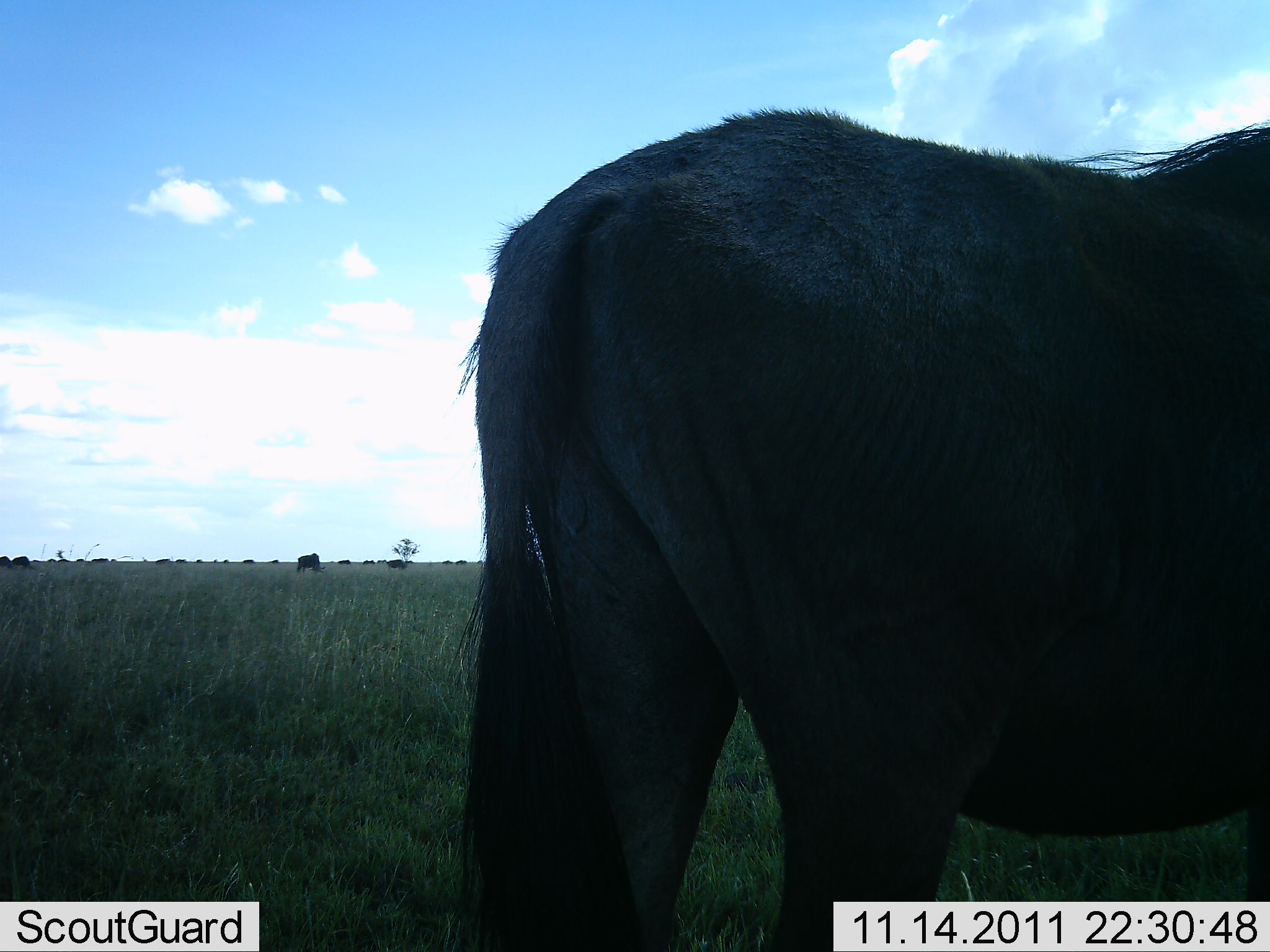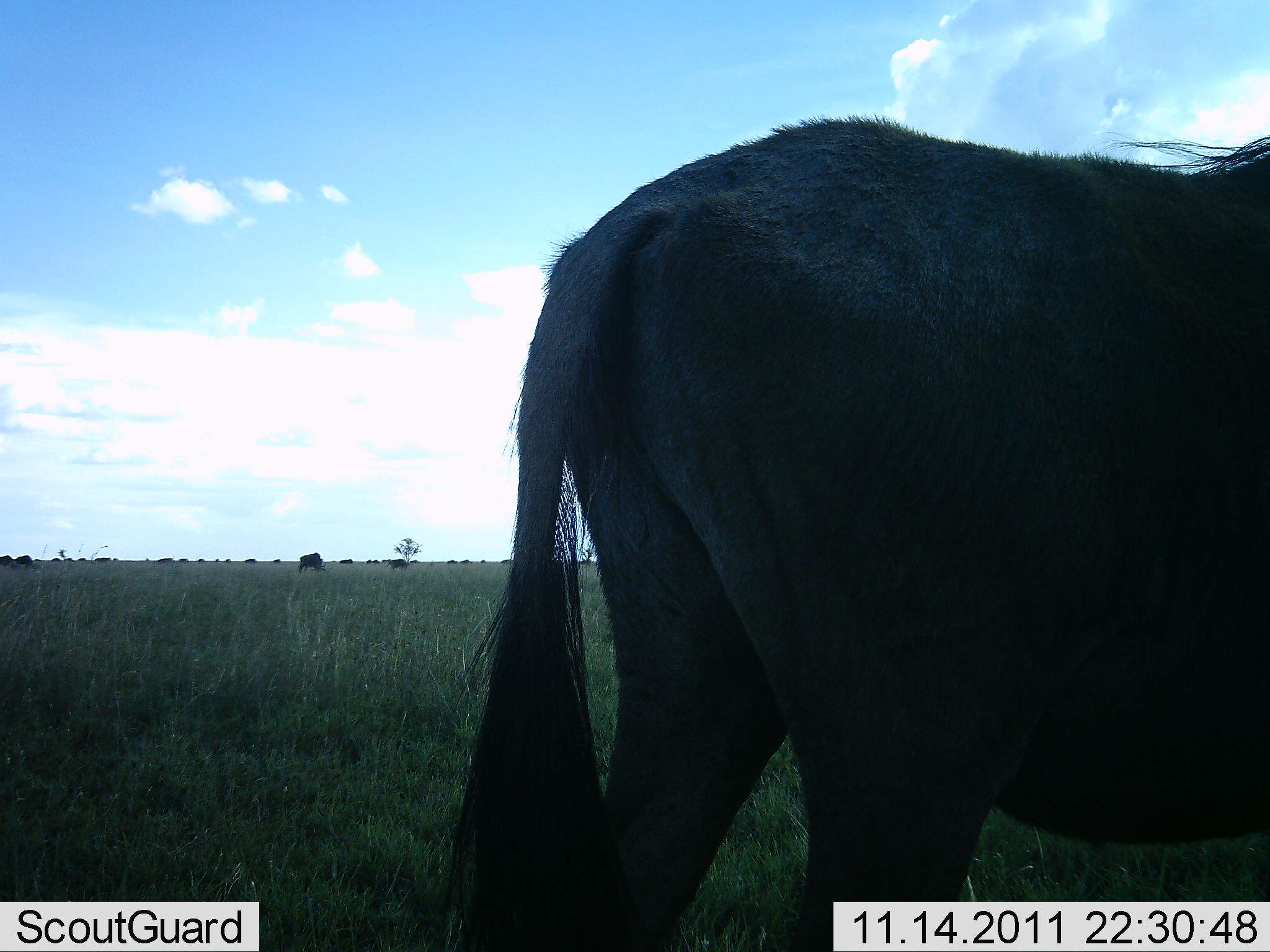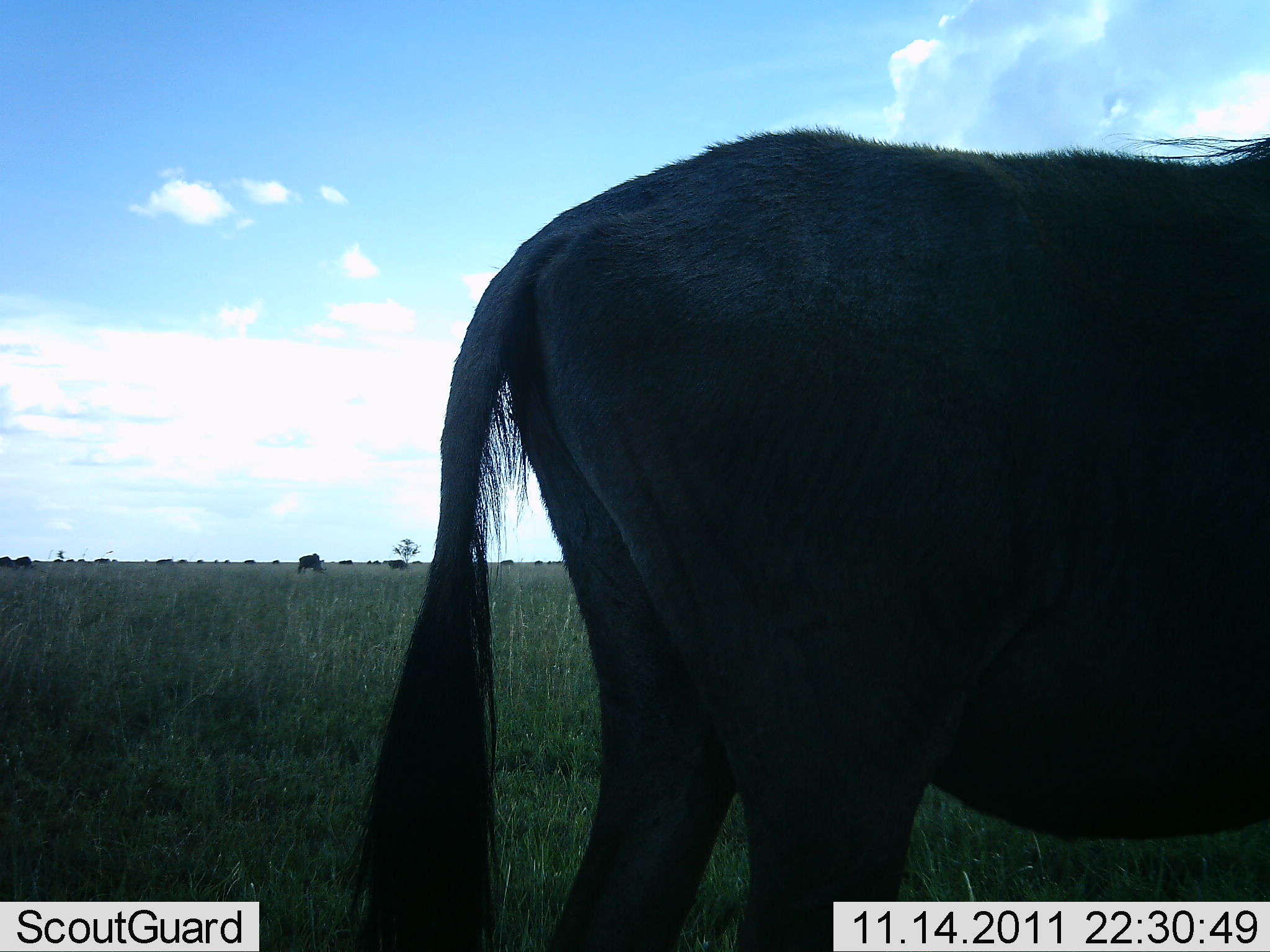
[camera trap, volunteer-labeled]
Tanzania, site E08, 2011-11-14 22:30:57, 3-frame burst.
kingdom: Animalia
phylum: Chordata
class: Mammalia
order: Artiodactyla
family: Bovidae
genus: Connochaetes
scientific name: Connochaetes taurinus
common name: blue wildebeest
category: wildebeest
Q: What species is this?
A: Wildebeest (blue wildebeest) (Connochaetes taurinus).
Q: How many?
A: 1.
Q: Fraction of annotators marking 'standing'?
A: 79%.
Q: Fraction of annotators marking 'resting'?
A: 0%.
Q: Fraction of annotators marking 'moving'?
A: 14%.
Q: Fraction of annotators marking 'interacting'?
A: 0%.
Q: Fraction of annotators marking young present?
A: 0%.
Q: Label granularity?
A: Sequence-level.